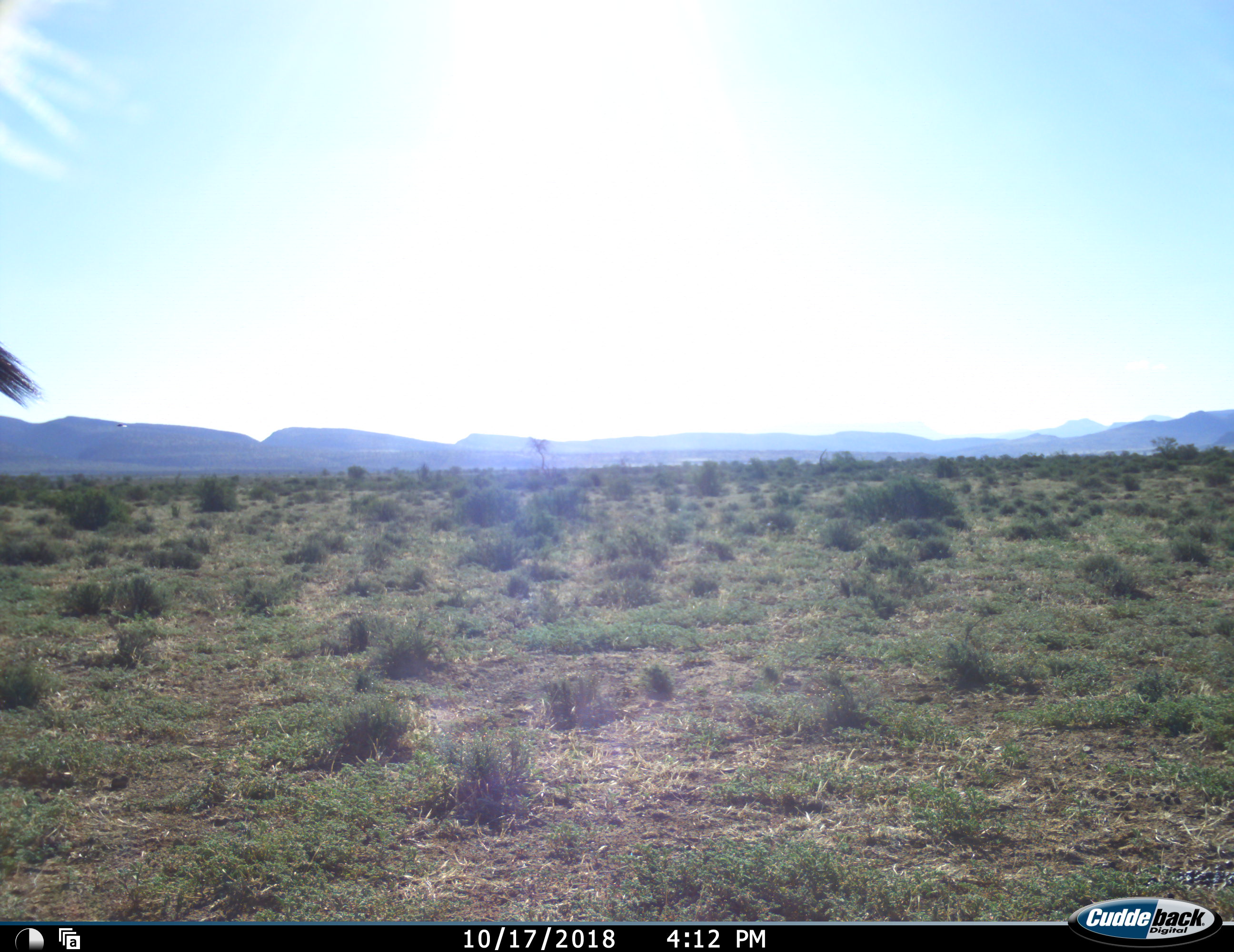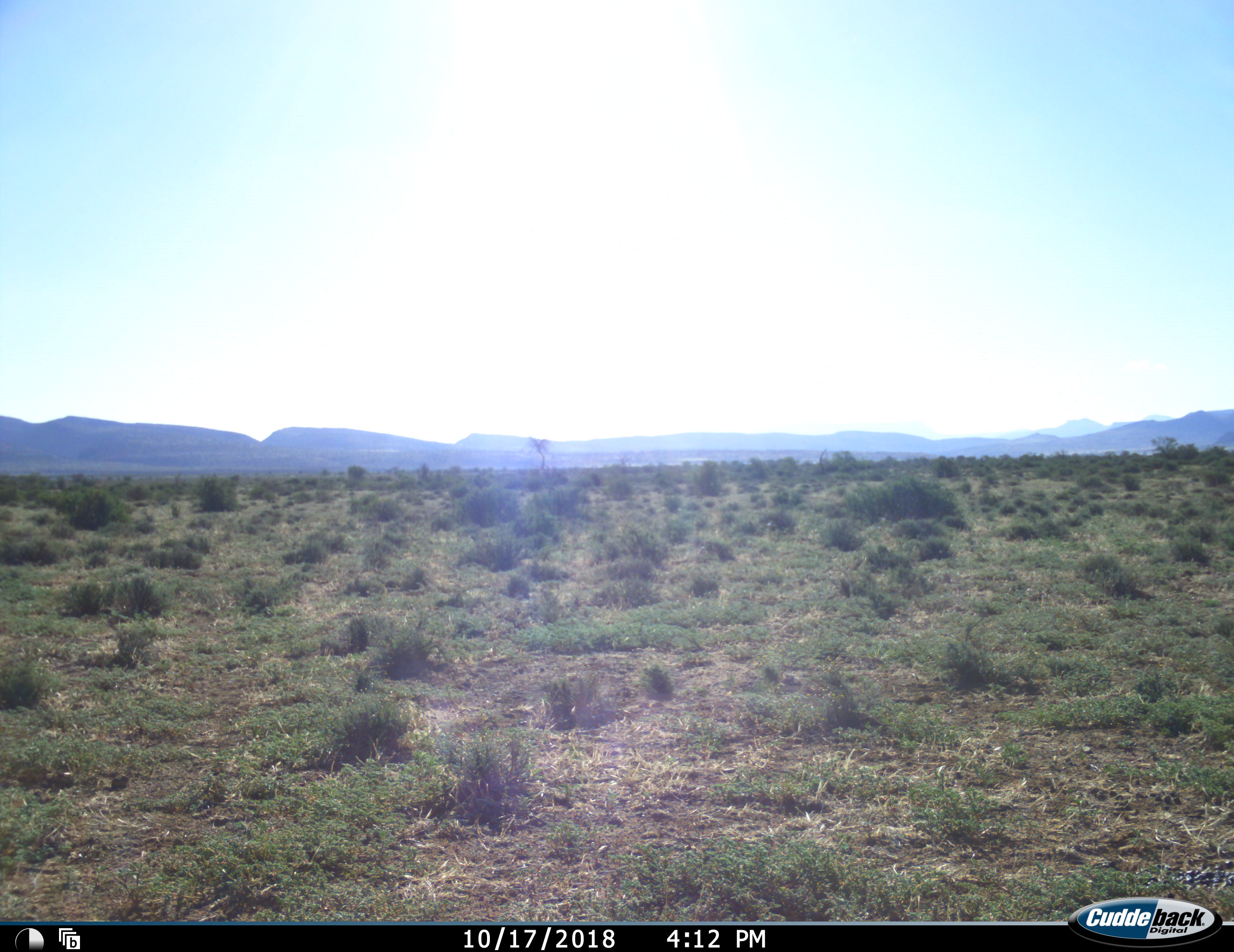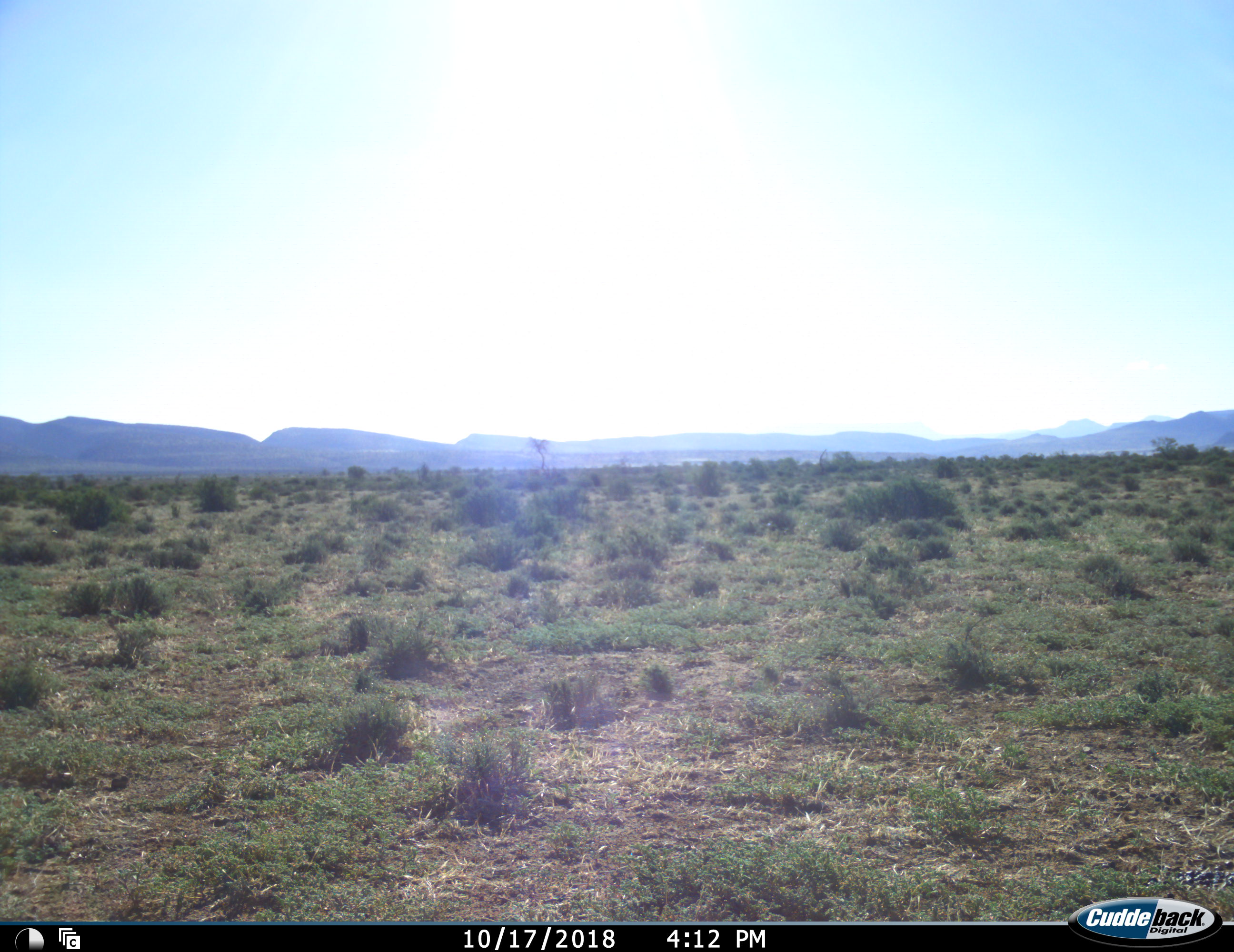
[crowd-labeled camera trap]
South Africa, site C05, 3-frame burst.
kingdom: Animalia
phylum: Chordata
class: Mammalia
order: Artiodactyla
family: Bovidae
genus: Tragelaphus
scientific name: Tragelaphus strepsiceros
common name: greater kudu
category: kudu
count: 1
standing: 33%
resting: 0%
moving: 67%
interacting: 0%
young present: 0%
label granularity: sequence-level